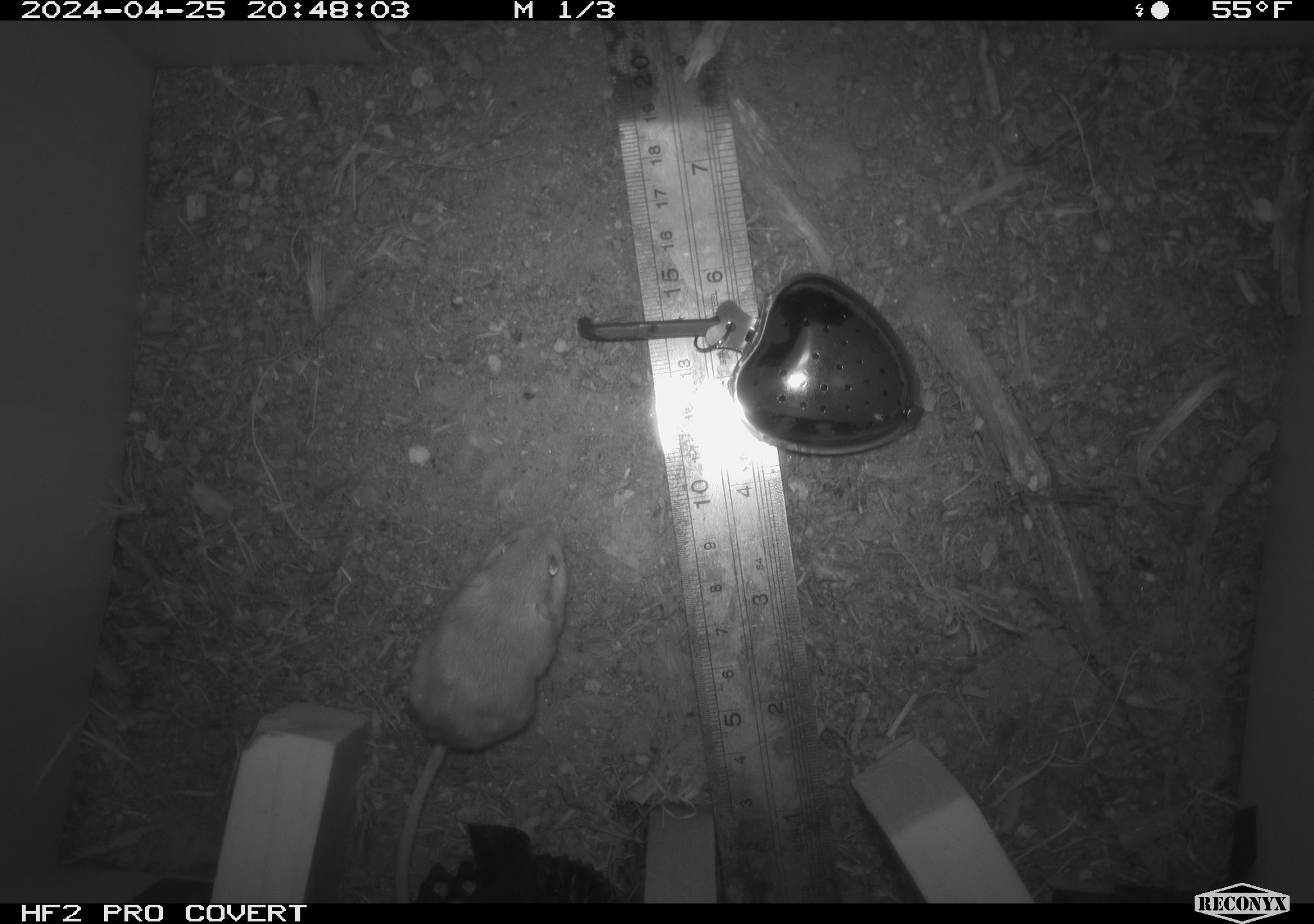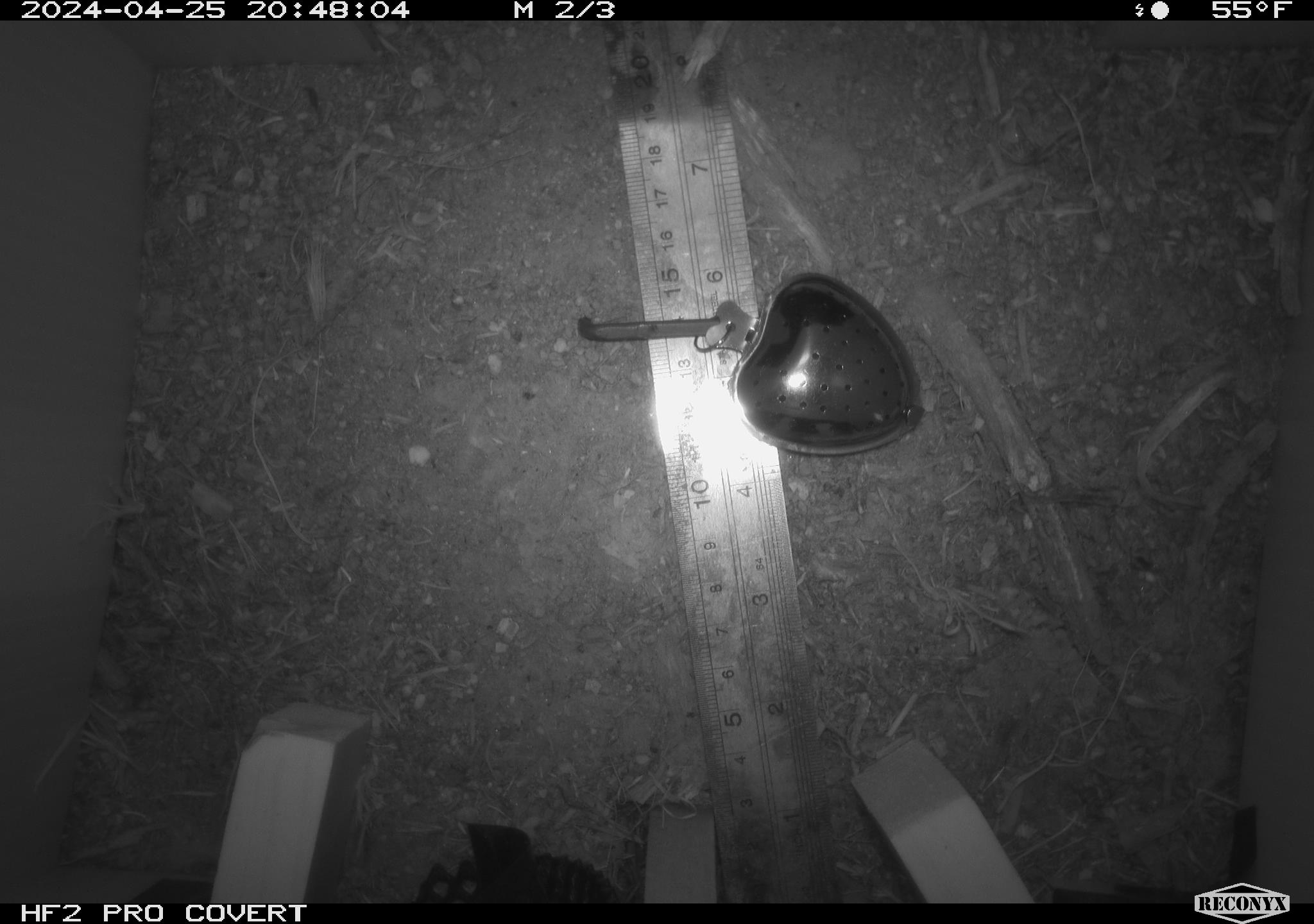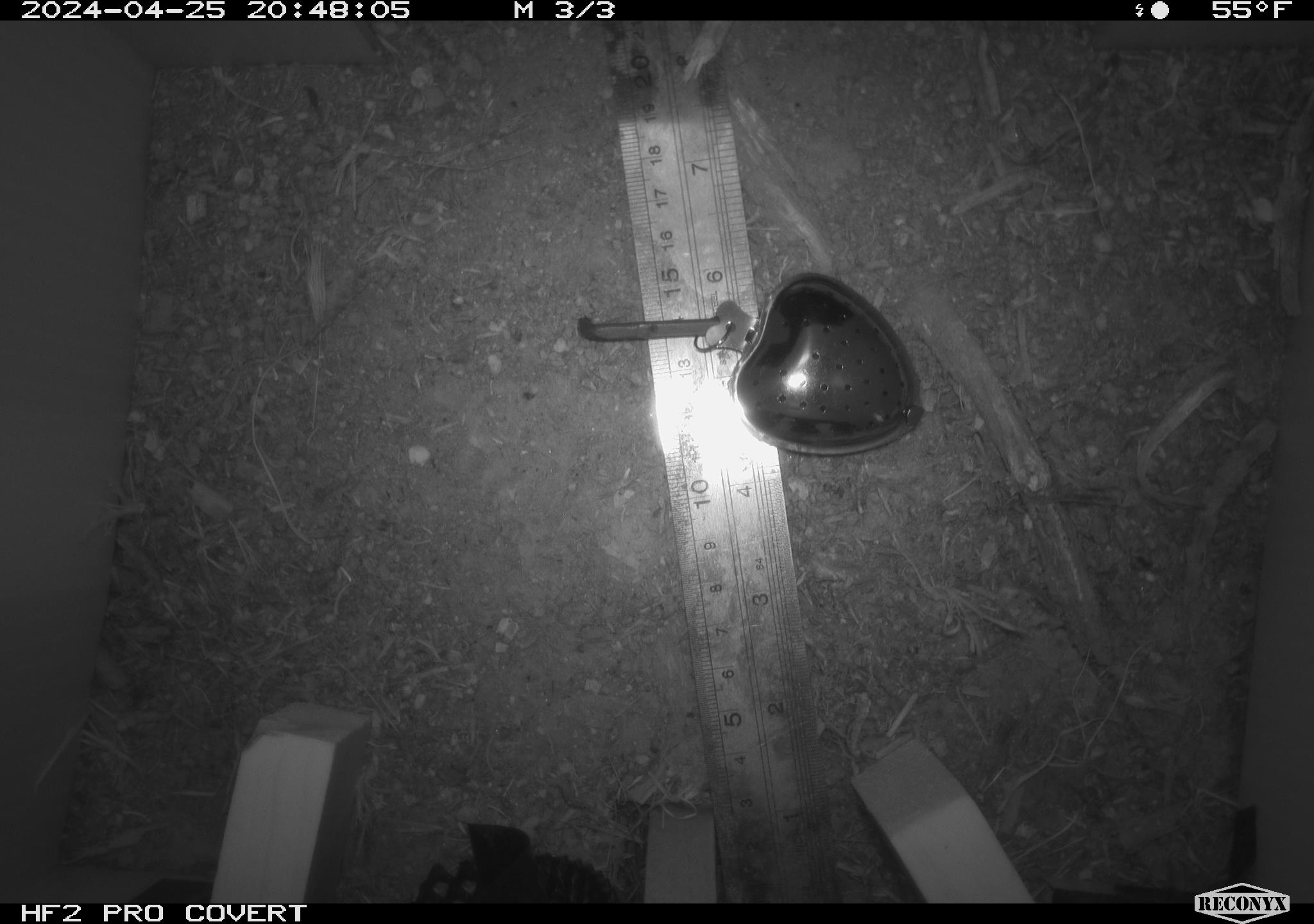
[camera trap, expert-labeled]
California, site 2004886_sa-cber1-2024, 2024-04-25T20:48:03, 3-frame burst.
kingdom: Animalia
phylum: Chordata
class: Mammalia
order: Rodentia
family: Heteromyidae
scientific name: Heteromyidae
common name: kangaroo rats and pocket mice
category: heteromyidae family